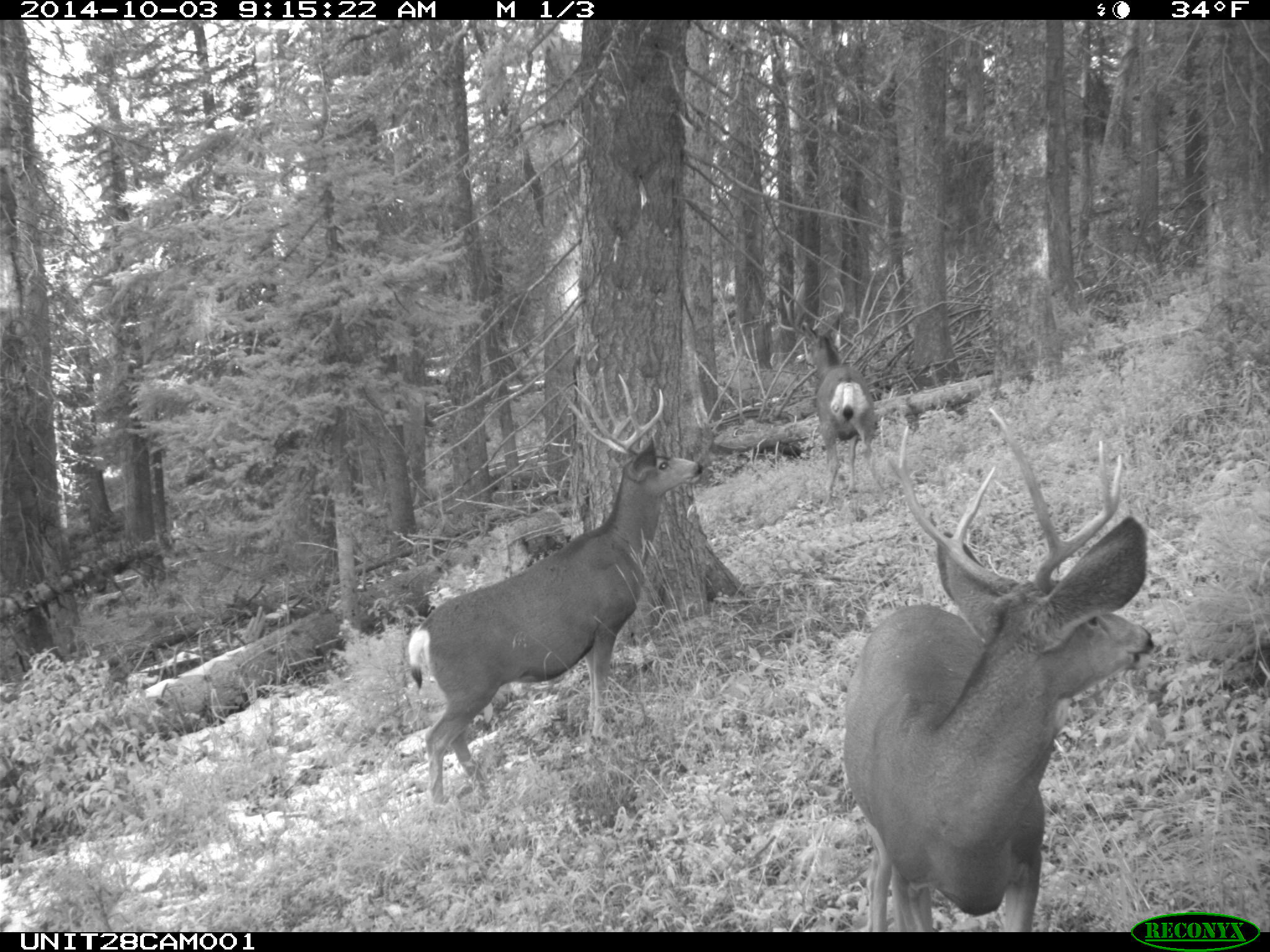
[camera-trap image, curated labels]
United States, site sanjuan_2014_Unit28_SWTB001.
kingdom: Animalia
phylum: Chordata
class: Mammalia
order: Artiodactyla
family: Cervidae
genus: Odocoileus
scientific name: Odocoileus hemionus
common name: mule deer